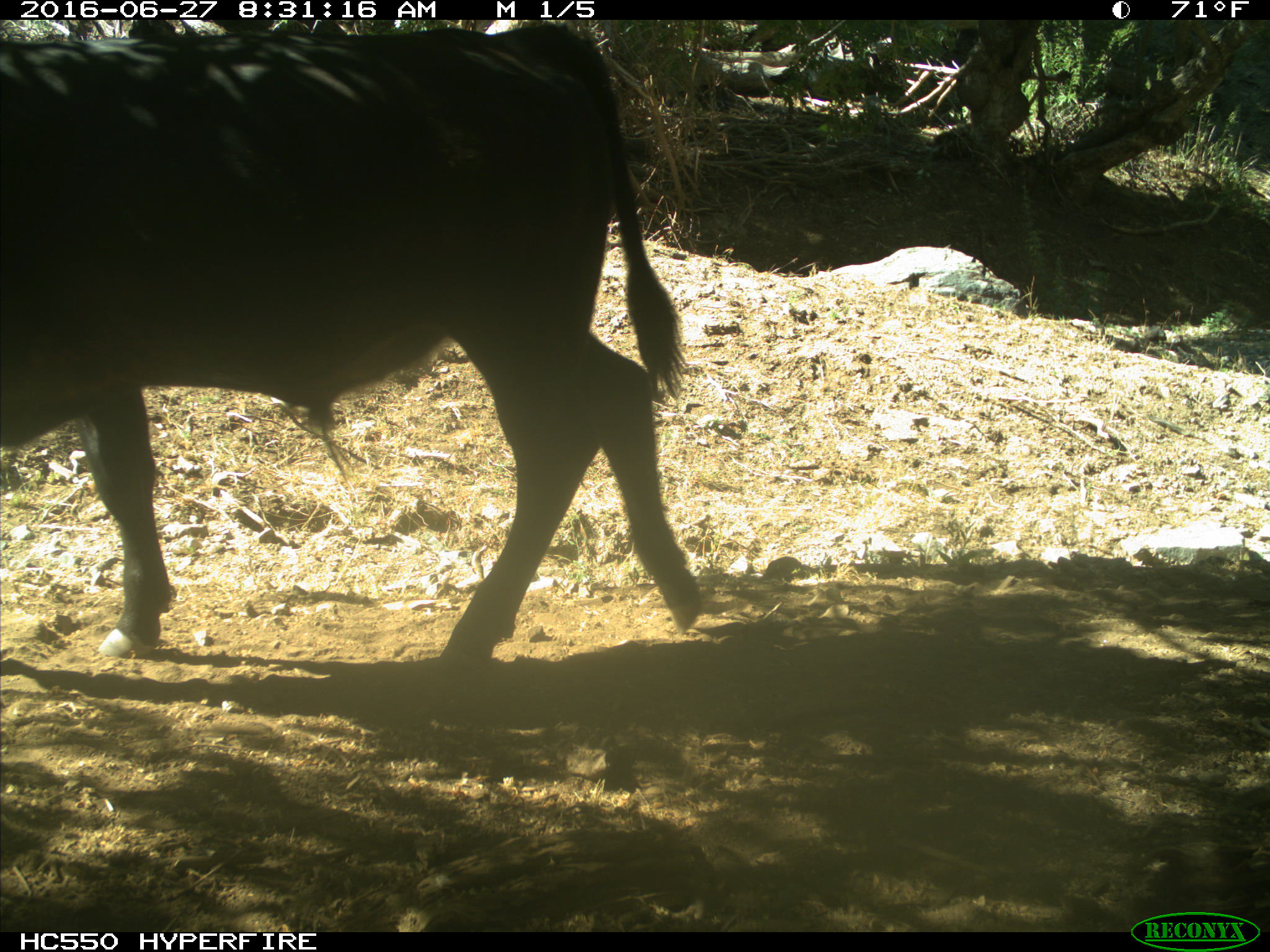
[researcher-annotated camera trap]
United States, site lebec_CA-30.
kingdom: Animalia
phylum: Chordata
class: Mammalia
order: Artiodactyla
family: Bovidae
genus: Bos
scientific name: Bos taurus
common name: domestic cow